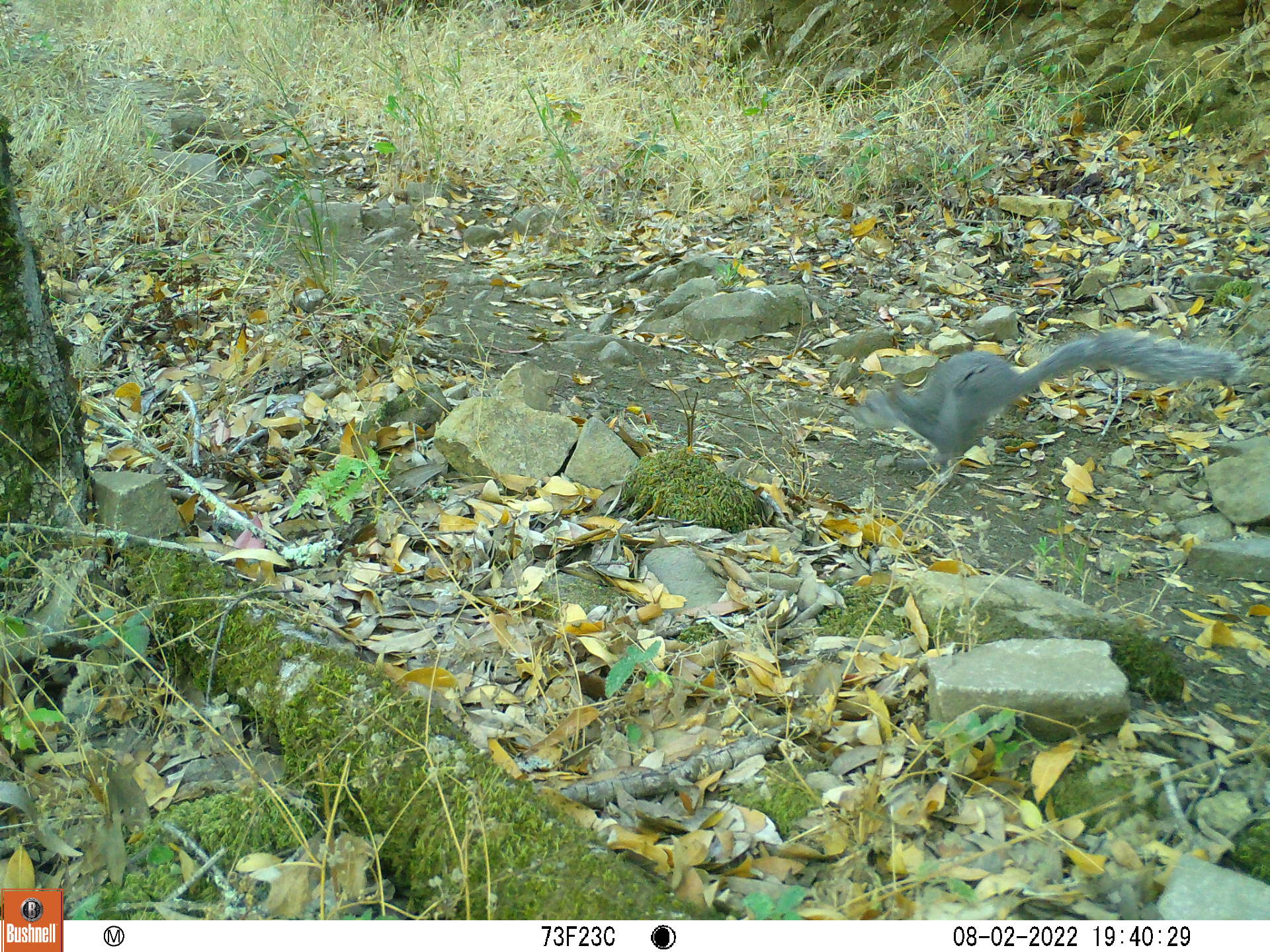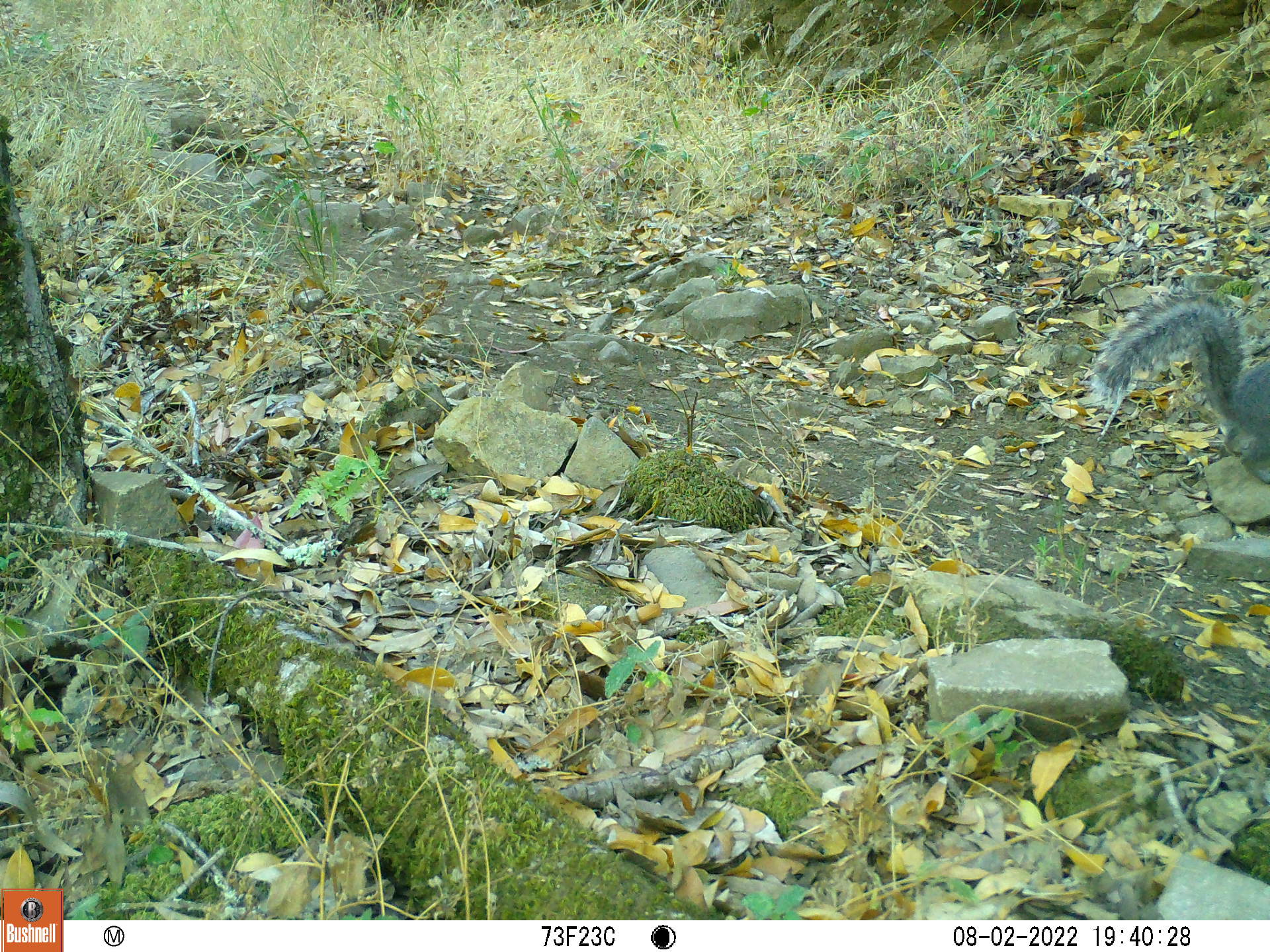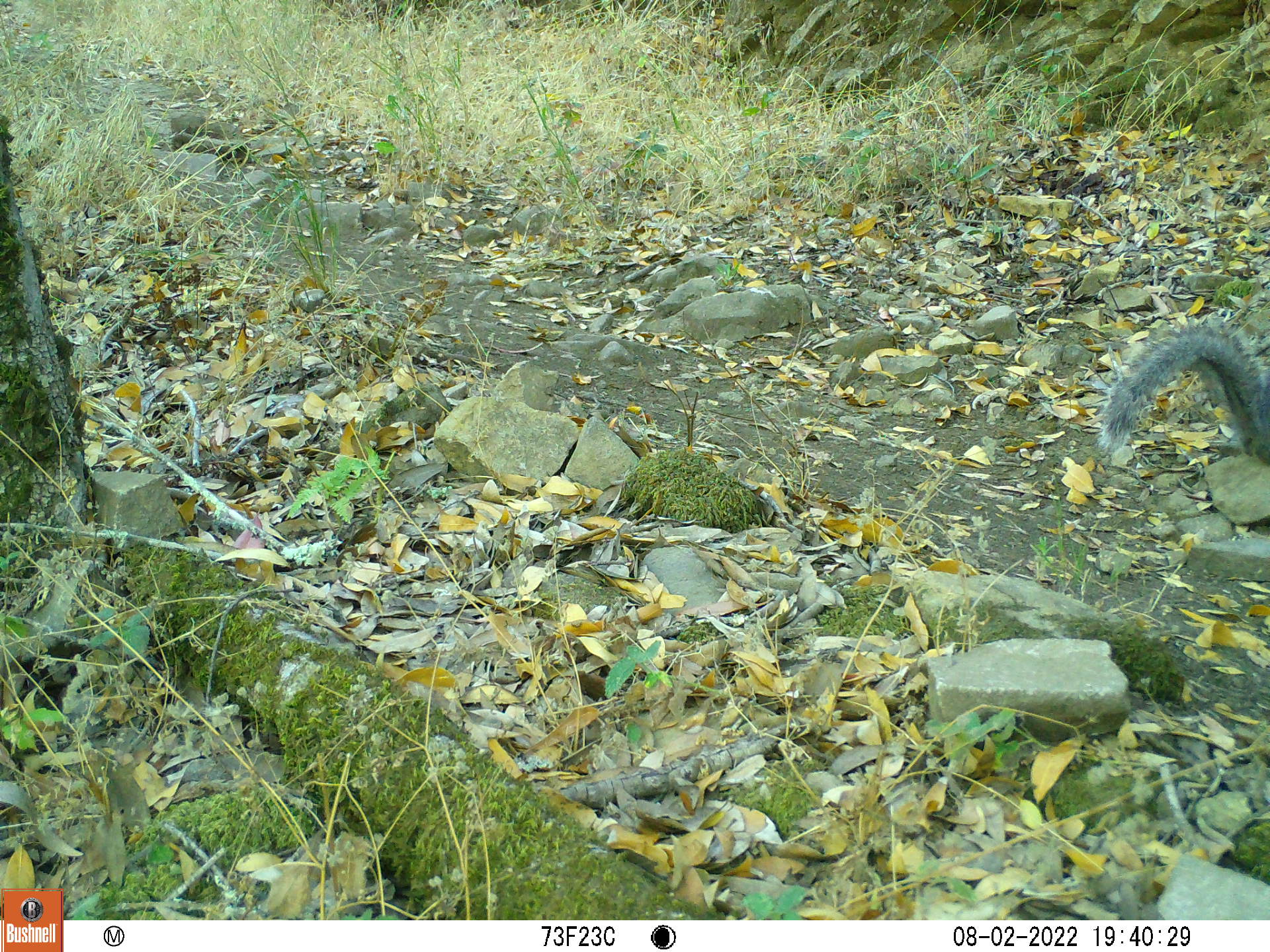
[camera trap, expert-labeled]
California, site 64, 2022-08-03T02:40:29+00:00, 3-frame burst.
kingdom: Animalia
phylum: Chordata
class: Mammalia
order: Rodentia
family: Sciuridae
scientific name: Sciuridae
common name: squirrel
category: unknown squirrel